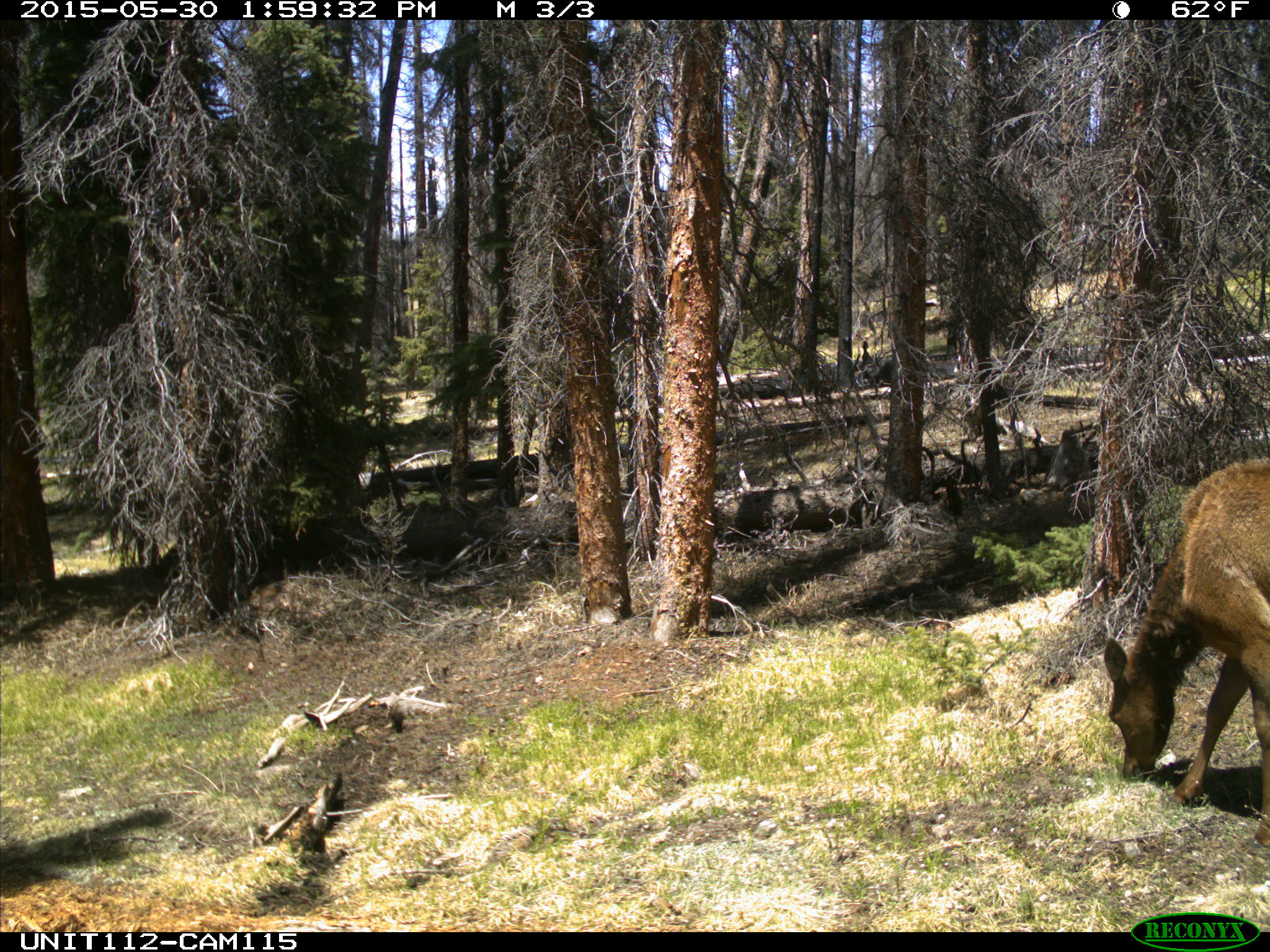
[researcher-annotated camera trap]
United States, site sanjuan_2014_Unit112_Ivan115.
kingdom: Animalia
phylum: Chordata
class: Mammalia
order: Artiodactyla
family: Cervidae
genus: Cervus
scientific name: Cervus elaphus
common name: red deer